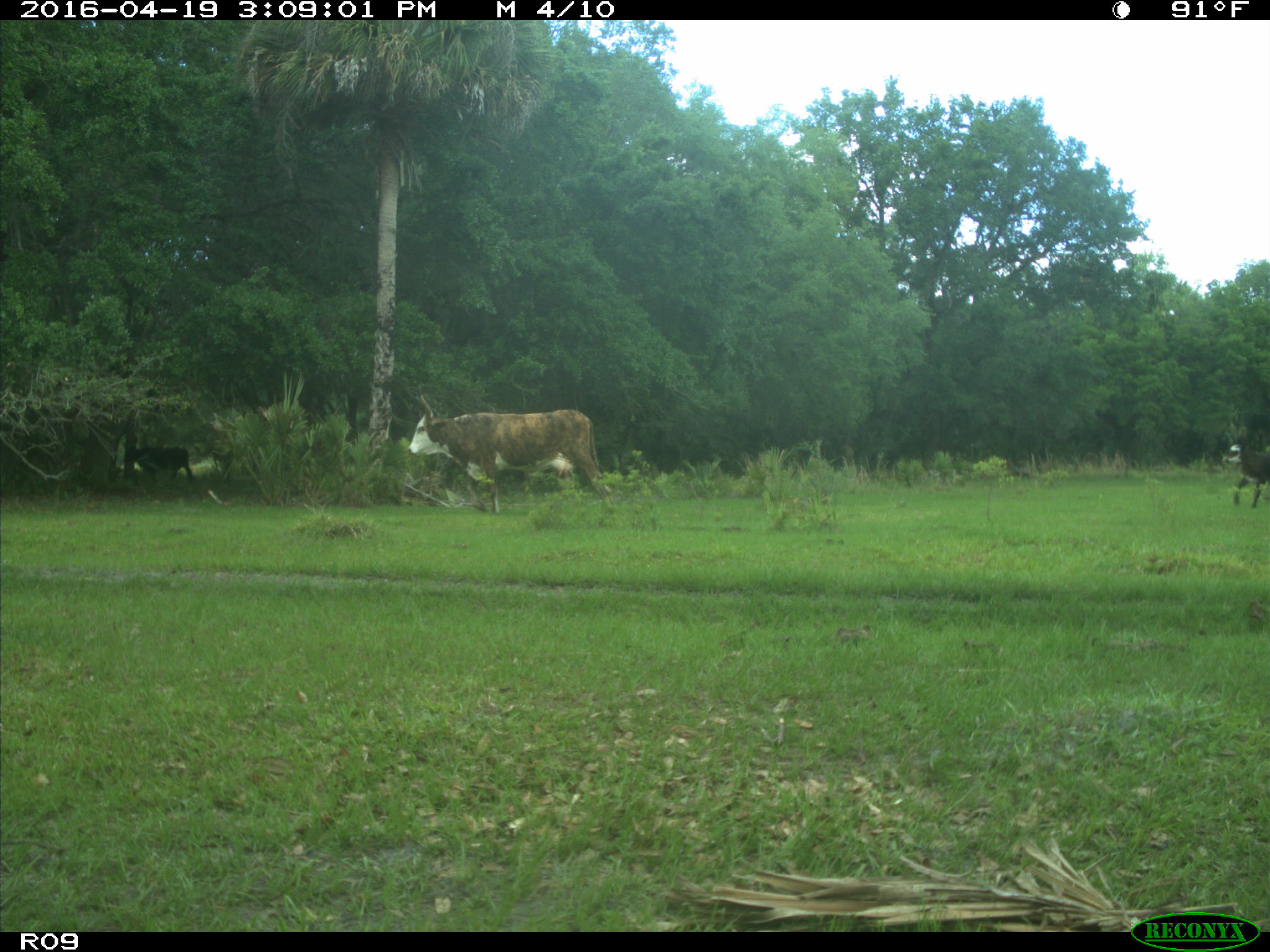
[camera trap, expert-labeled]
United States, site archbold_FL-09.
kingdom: Animalia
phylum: Chordata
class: Mammalia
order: Artiodactyla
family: Bovidae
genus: Bos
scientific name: Bos taurus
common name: domestic cow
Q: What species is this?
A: Bos taurus (domestic cow).